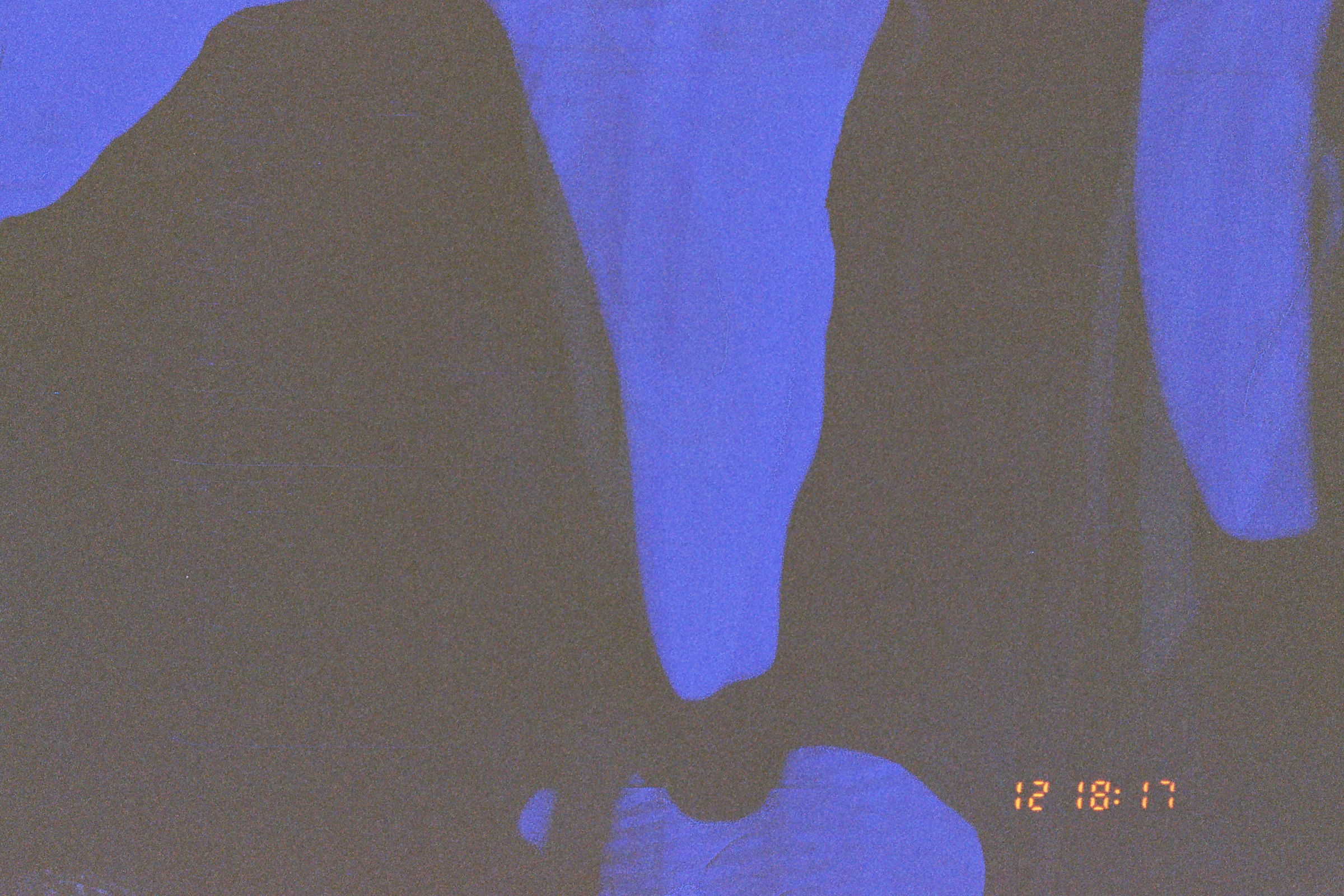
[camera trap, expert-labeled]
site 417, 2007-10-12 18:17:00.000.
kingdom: Animalia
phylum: Chordata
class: Mammalia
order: Artiodactyla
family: Cervidae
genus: Mazama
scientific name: Mazama americana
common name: red brocket